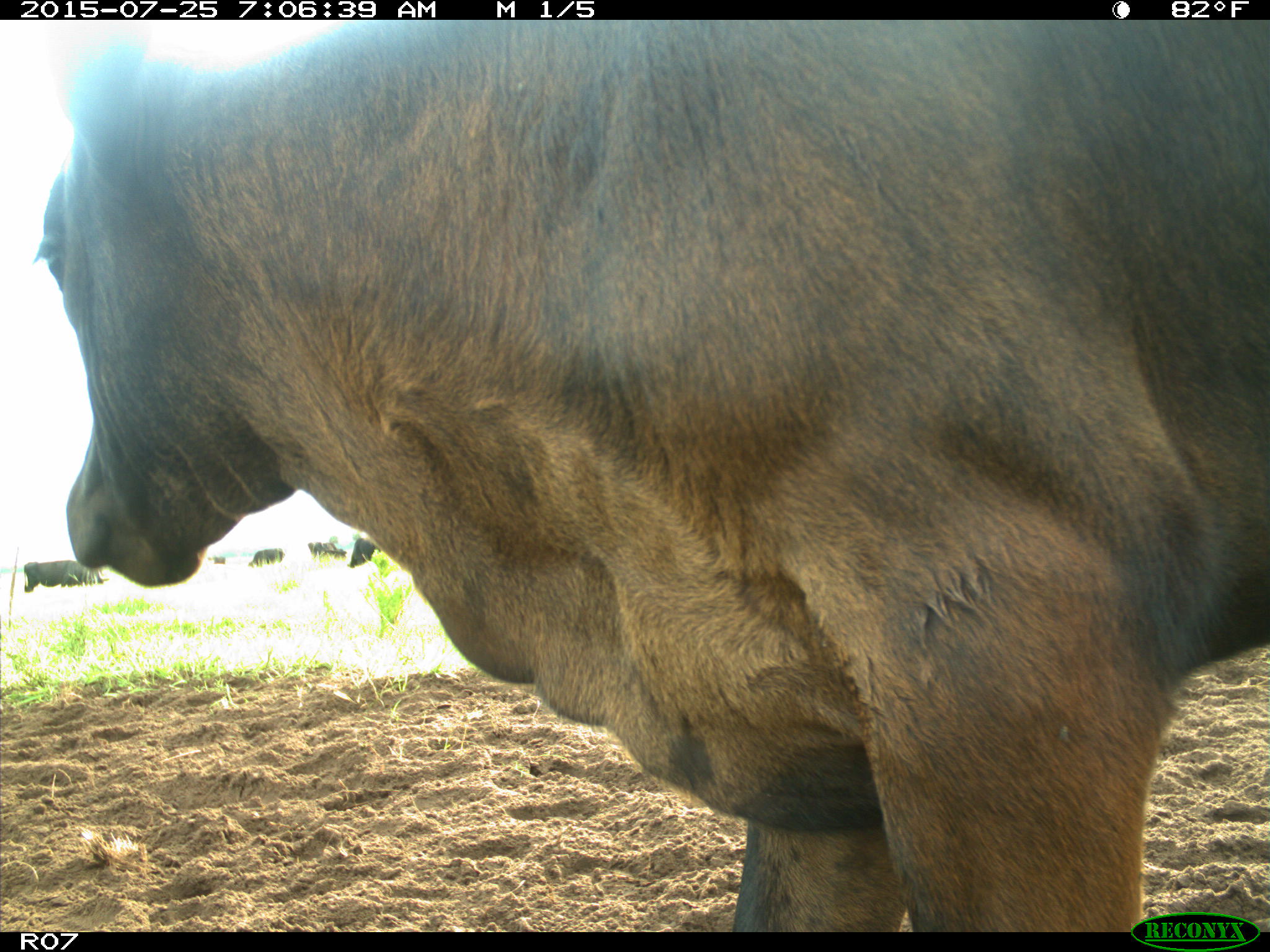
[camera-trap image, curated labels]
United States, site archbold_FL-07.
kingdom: Animalia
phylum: Chordata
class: Mammalia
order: Artiodactyla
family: Bovidae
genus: Bos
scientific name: Bos taurus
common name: domestic cow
Bos taurus (domestic cow).